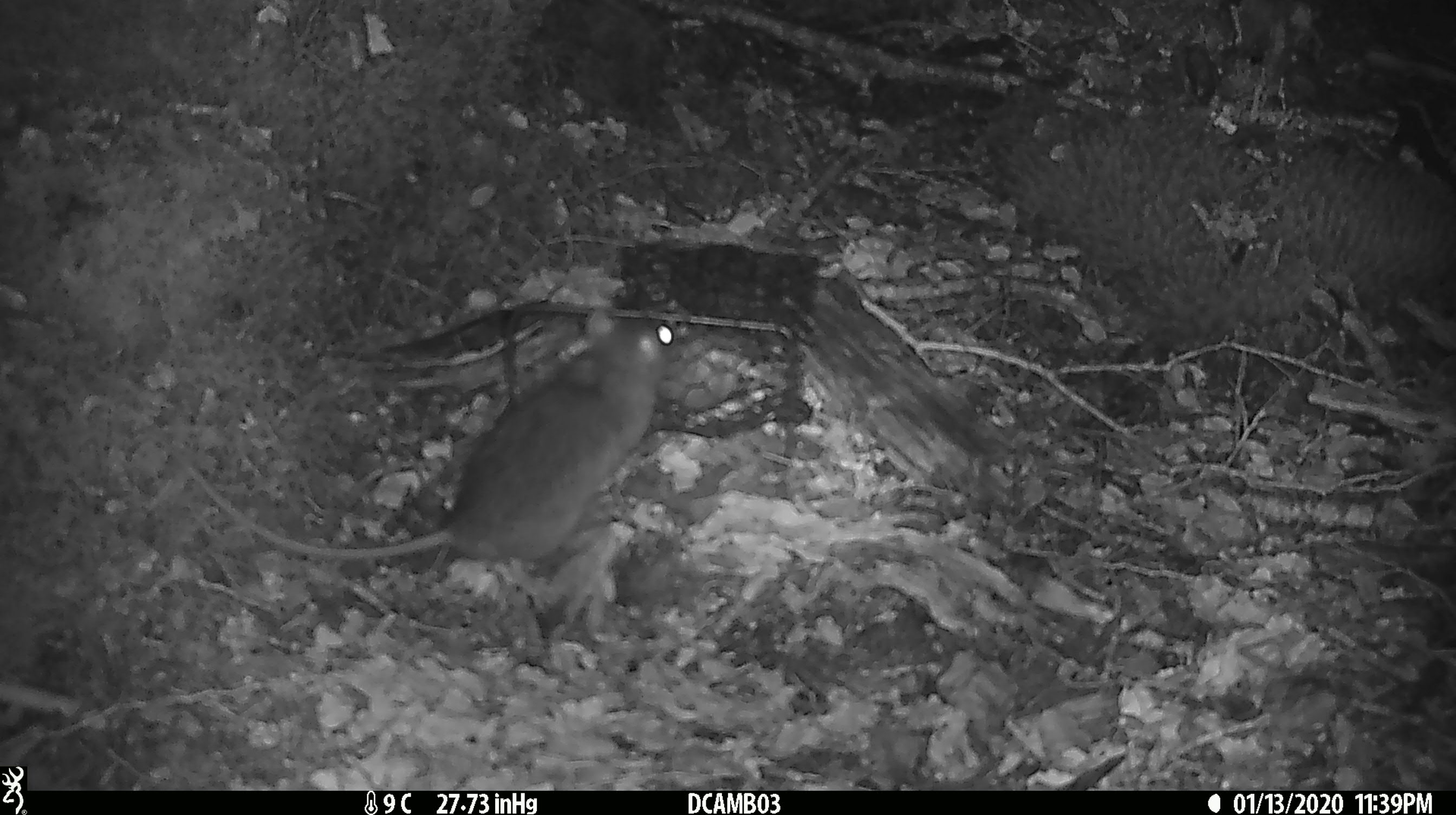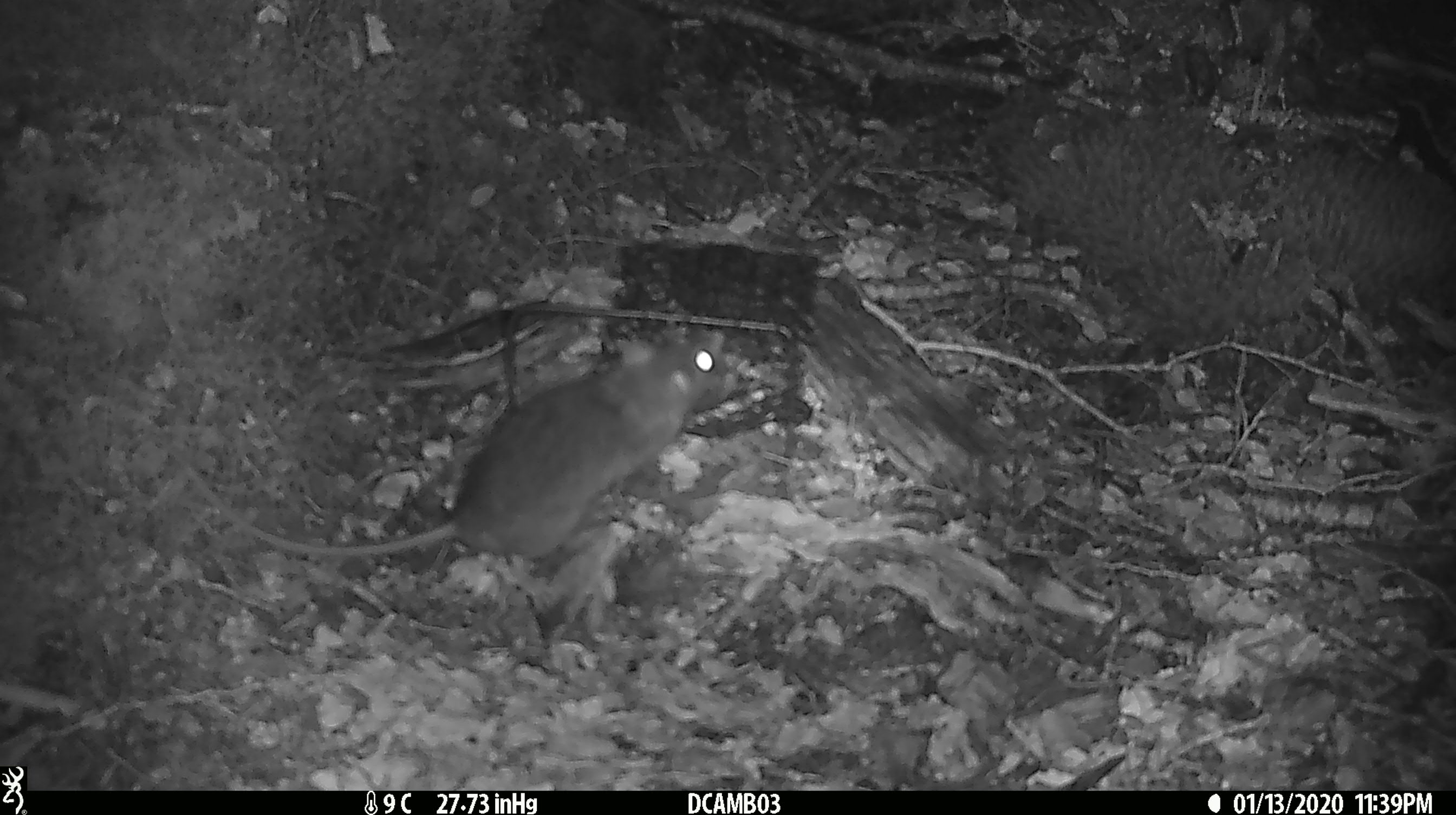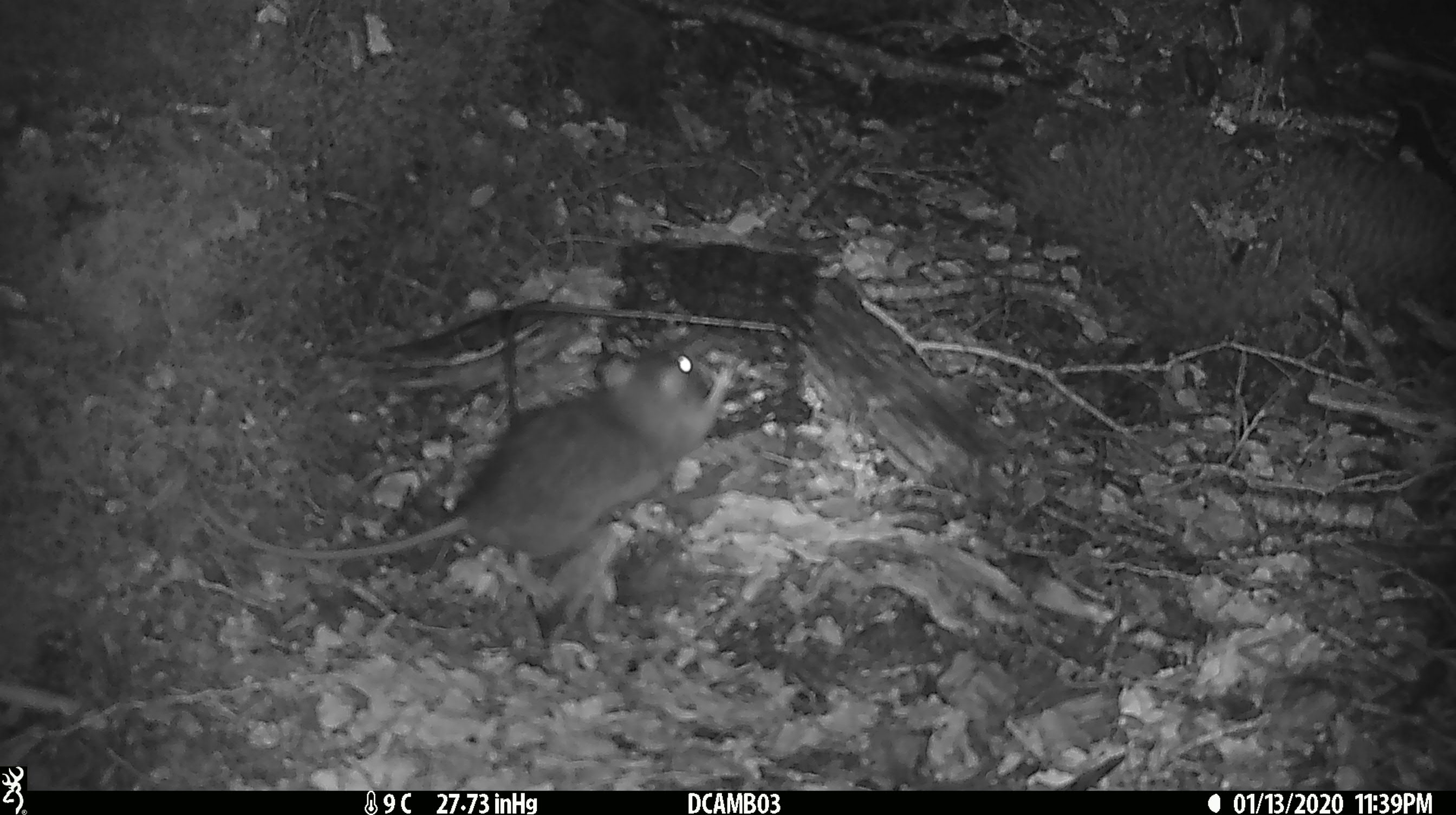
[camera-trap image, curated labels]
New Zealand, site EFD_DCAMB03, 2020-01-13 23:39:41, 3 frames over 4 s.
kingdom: Animalia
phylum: Chordata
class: Mammalia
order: Rodentia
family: Muridae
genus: Rattus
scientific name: Rattus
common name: rat